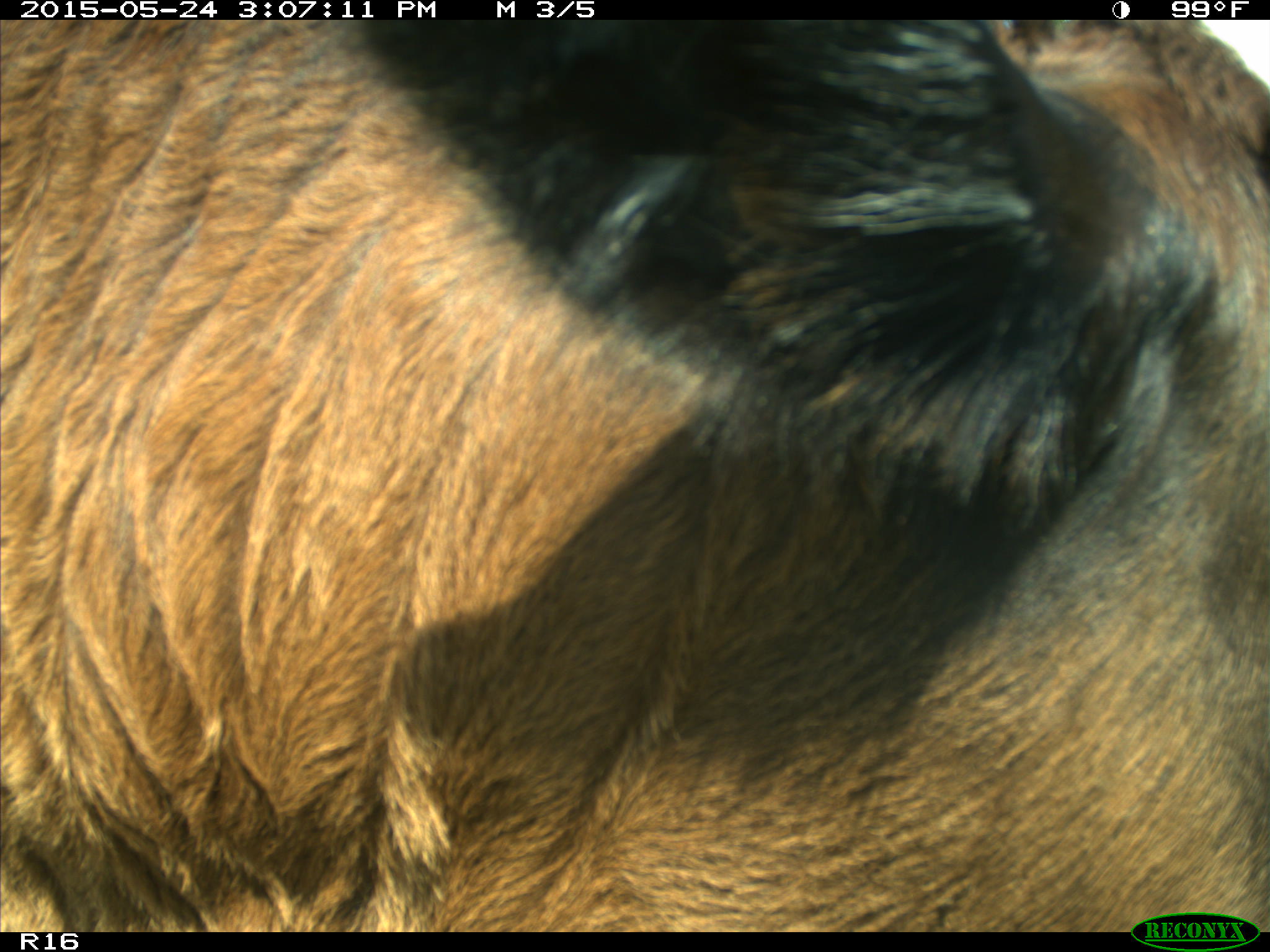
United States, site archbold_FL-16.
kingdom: Animalia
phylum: Chordata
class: Mammalia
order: Artiodactyla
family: Bovidae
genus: Bos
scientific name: Bos taurus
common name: domestic cow